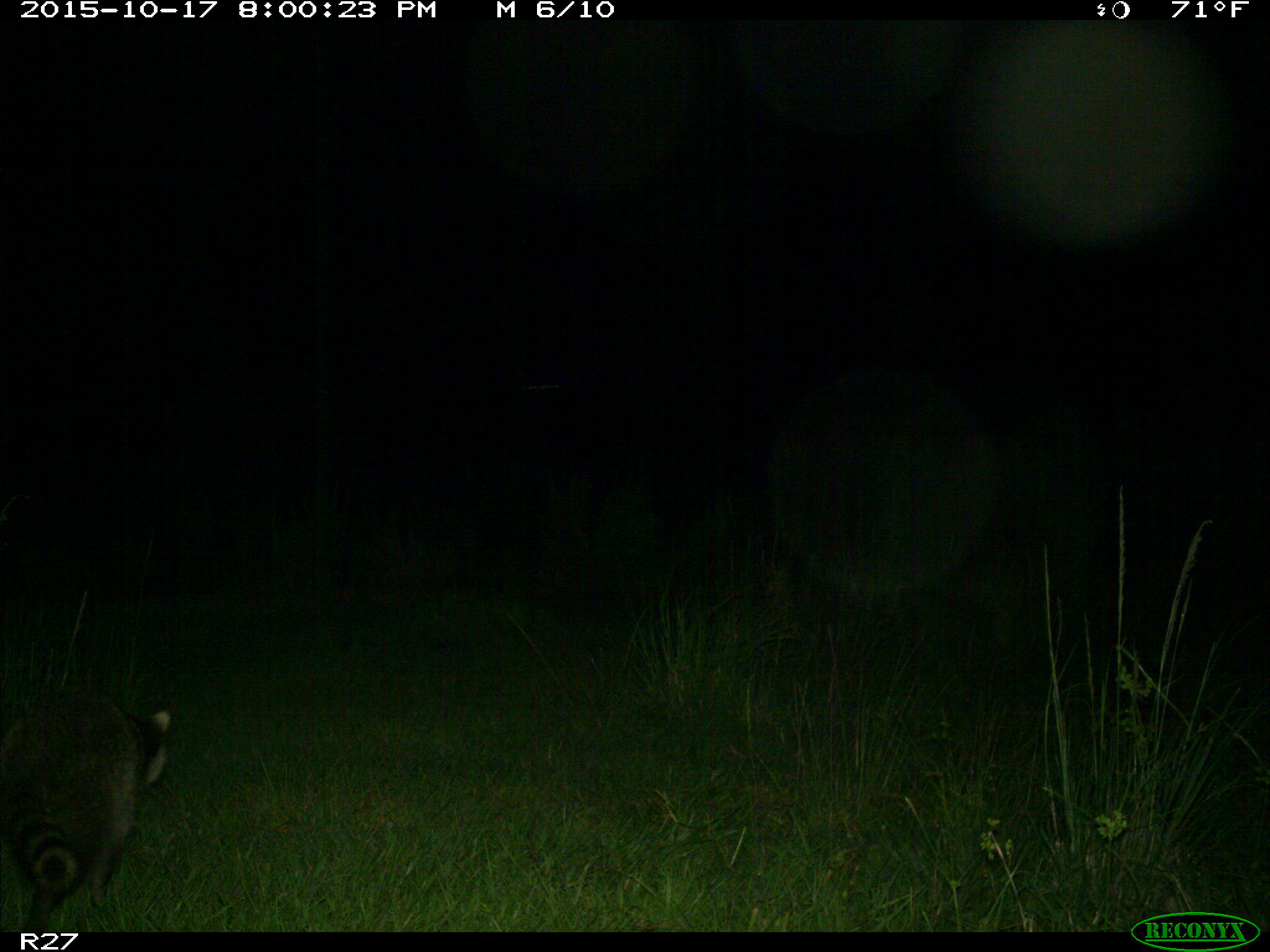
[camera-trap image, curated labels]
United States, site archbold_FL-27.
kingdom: Animalia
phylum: Chordata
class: Mammalia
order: Carnivora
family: Procyonidae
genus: Procyon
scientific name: Procyon lotor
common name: common raccoon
Procyon lotor (common raccoon).